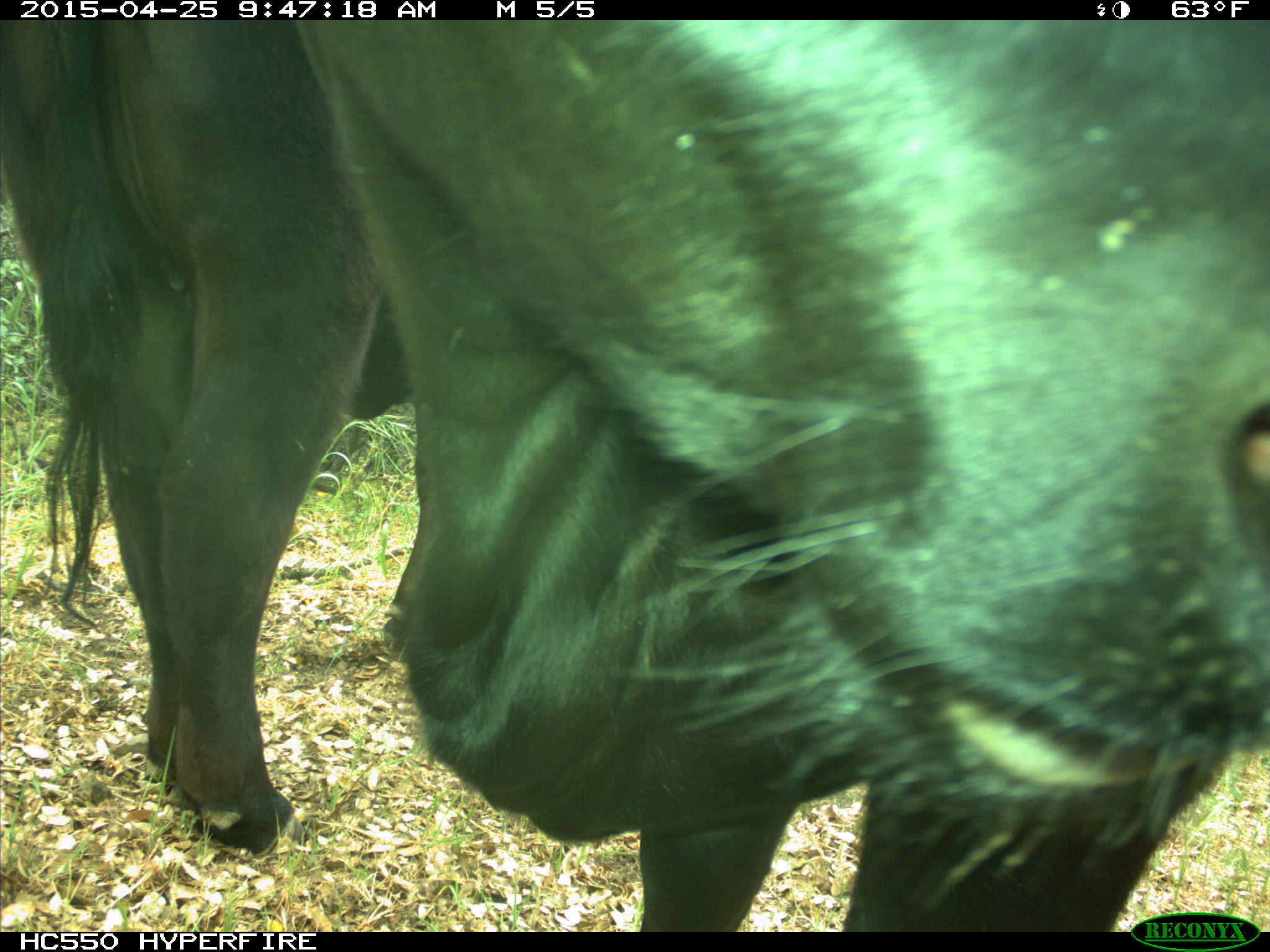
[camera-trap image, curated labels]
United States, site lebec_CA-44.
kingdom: Animalia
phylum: Chordata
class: Mammalia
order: Artiodactyla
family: Suidae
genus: Sus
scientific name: Sus scrofa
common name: wild boar